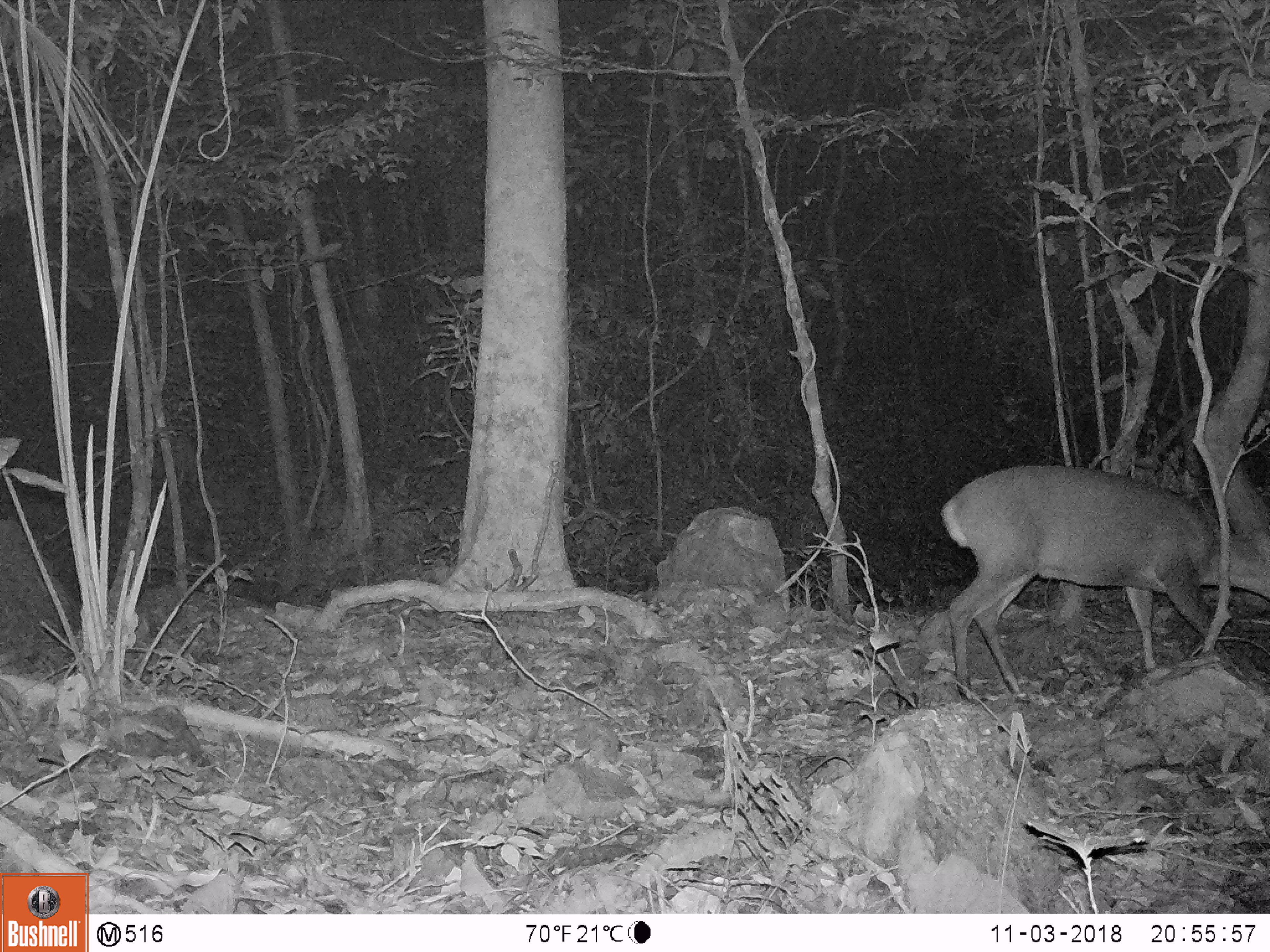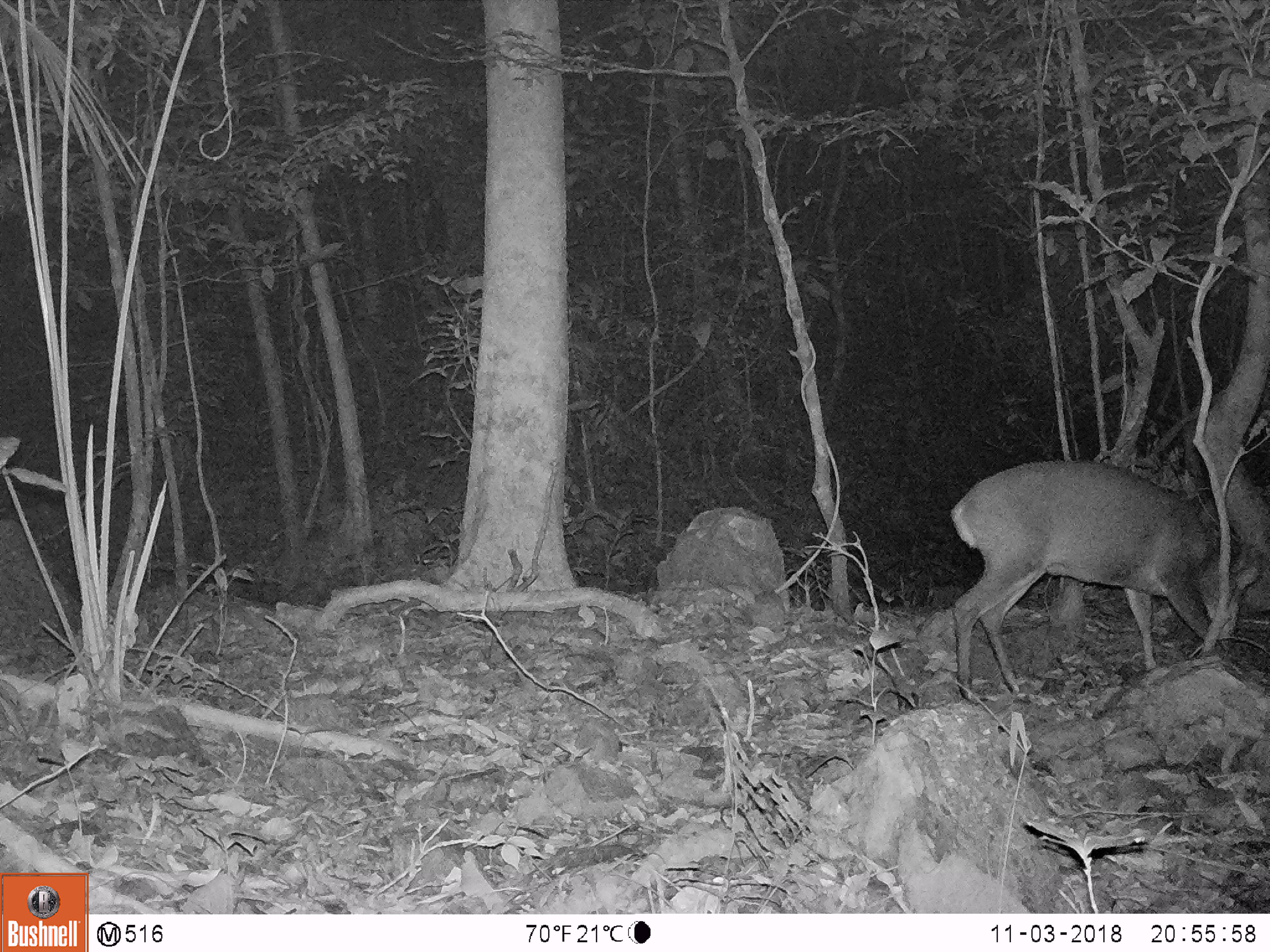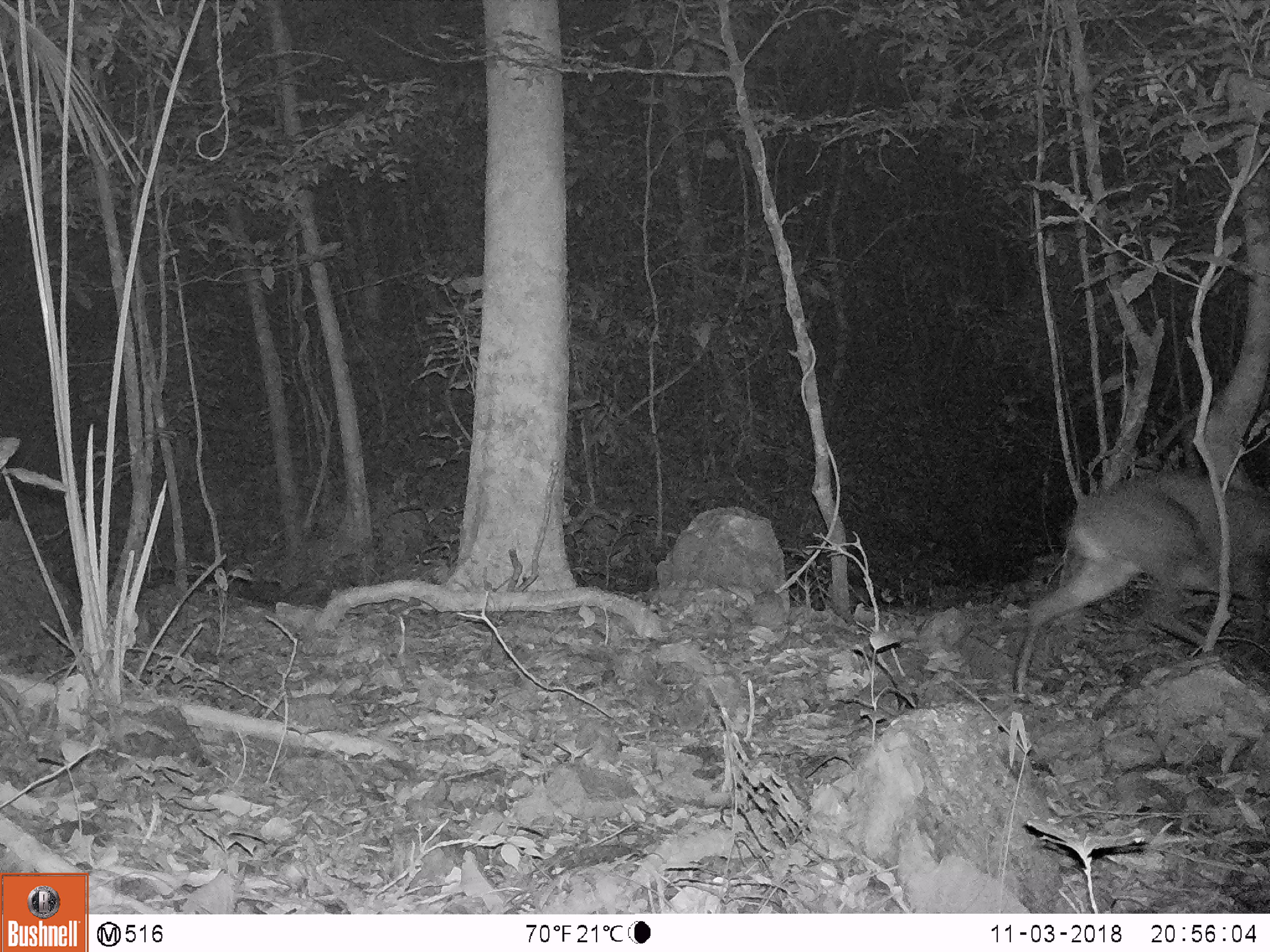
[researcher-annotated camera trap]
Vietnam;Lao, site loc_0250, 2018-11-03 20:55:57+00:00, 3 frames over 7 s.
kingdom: Animalia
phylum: Chordata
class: Mammalia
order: Artiodactyla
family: Cervidae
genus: Muntiacus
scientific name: Muntiacus vuquangensis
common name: large-antlered muntjac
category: large antlered muntjac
Large antlered muntjac (large-antlered muntjac) (Muntiacus vuquangensis). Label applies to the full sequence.